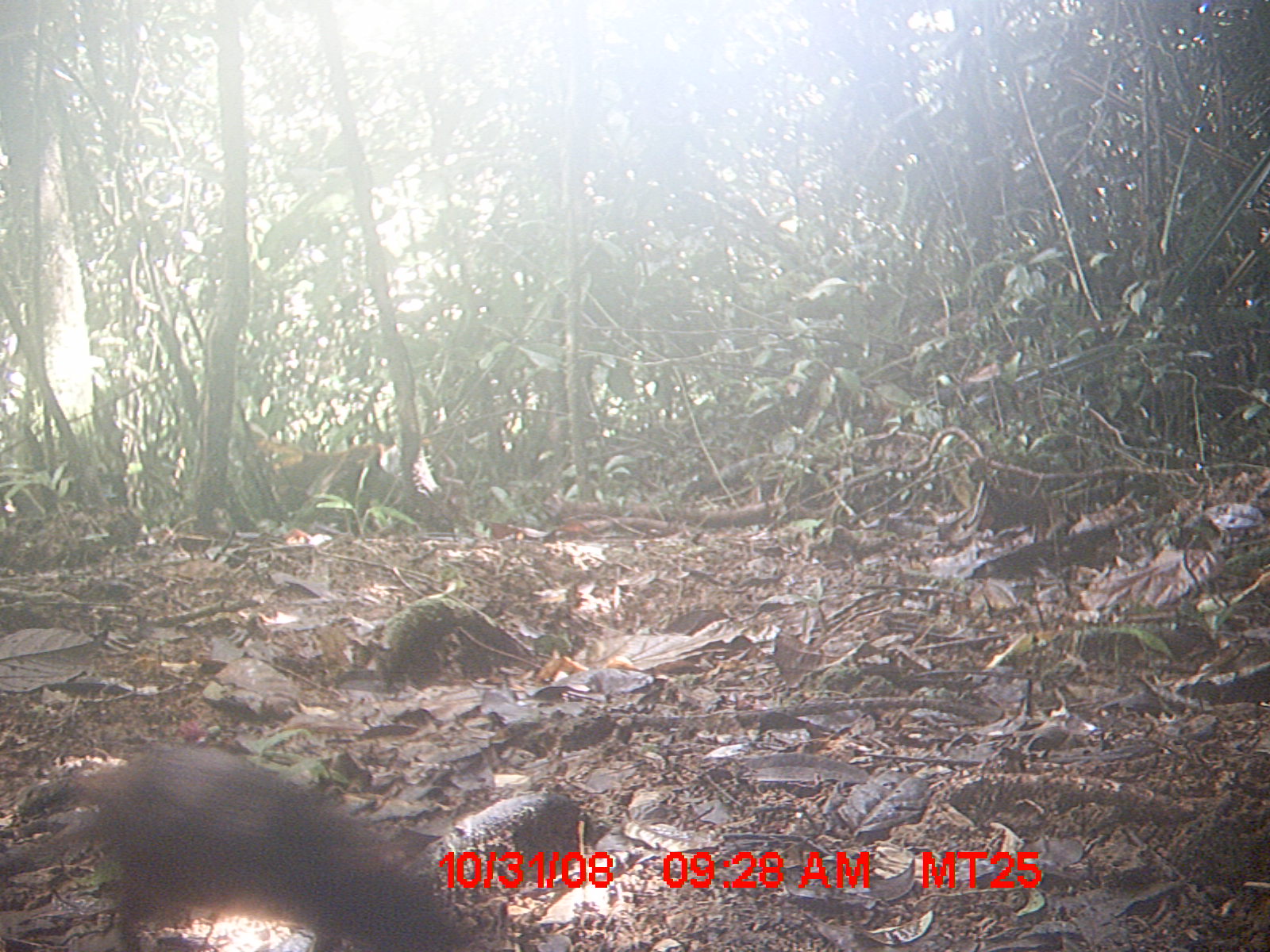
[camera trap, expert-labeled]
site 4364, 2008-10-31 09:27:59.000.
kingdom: Animalia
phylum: Chordata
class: Mammalia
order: Rodentia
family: Nesomyidae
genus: Nesomys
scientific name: Nesomys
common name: nesomys rodents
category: nesomys sp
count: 1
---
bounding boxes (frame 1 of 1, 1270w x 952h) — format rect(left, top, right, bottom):
nesomys sp: rect(70, 736, 514, 946)